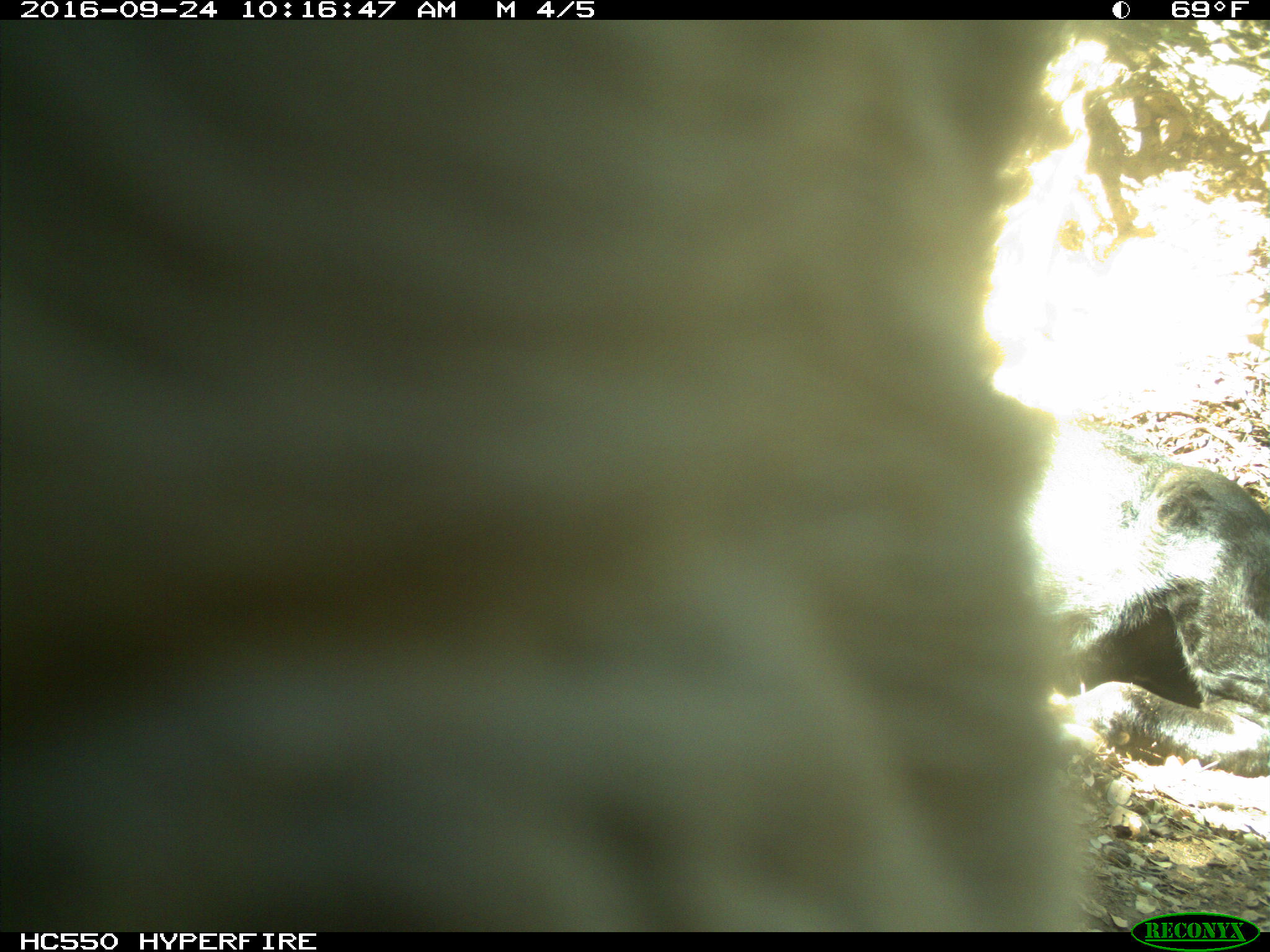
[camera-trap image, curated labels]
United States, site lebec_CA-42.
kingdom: Animalia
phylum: Chordata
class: Mammalia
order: Artiodactyla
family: Bovidae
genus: Bos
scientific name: Bos taurus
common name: domestic cow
Bos taurus (domestic cow).